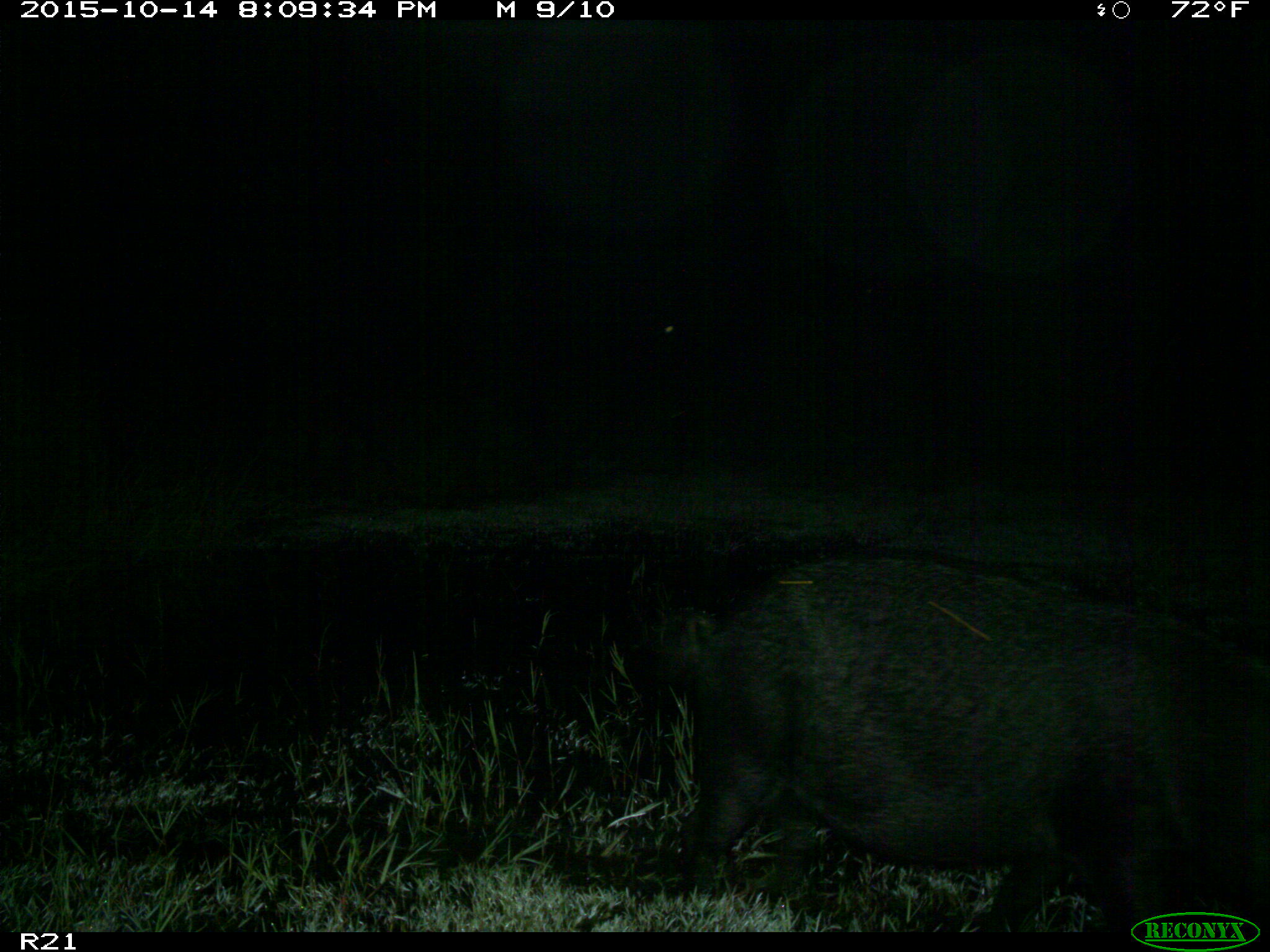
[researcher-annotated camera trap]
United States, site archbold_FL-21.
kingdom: Animalia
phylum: Chordata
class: Mammalia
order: Artiodactyla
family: Suidae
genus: Sus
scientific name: Sus scrofa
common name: wild boar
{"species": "Sus scrofa (wild boar)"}